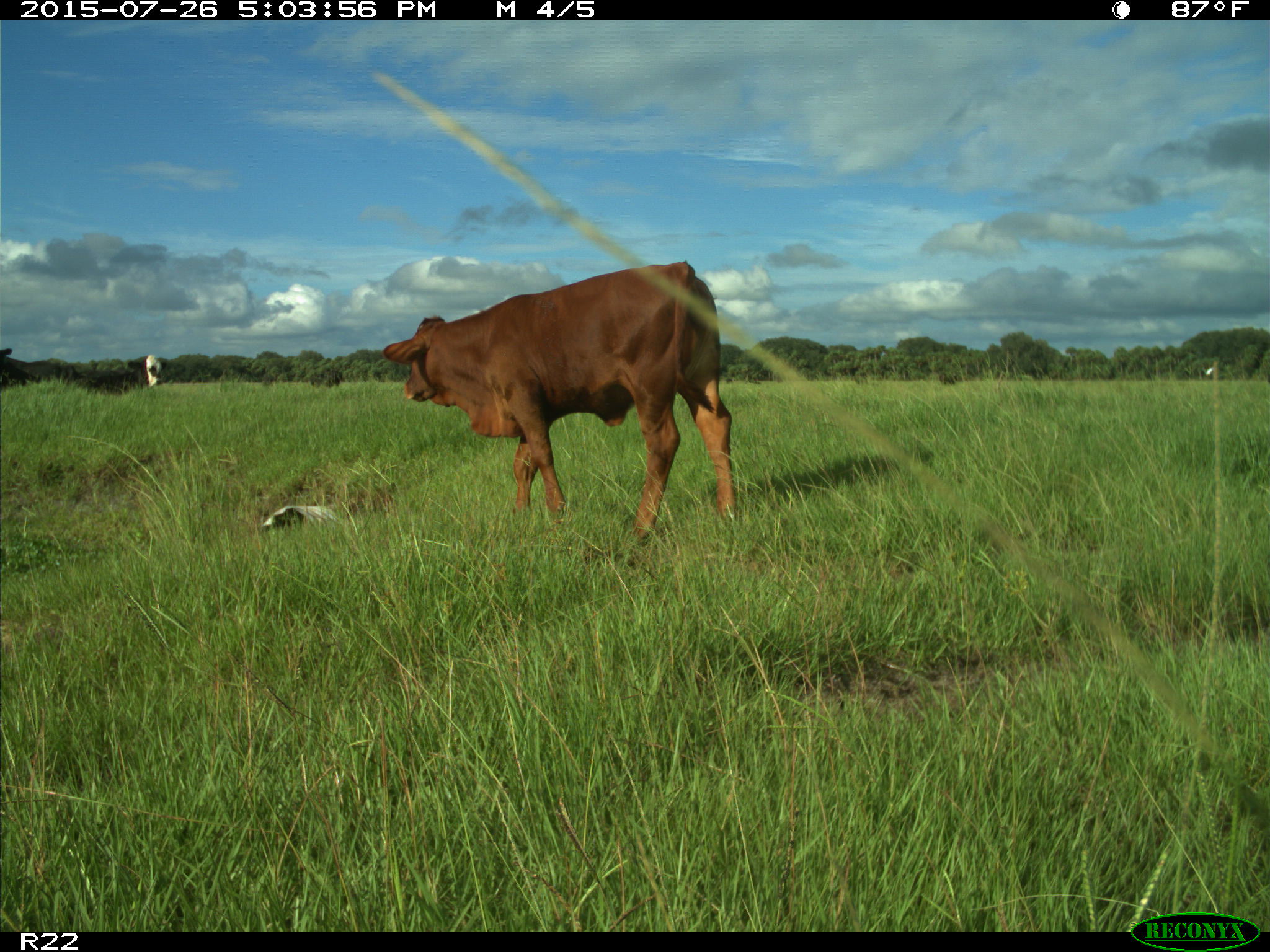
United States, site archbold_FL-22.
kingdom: Animalia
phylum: Chordata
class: Mammalia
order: Artiodactyla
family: Bovidae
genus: Bos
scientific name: Bos taurus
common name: domestic cow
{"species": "Bos taurus (domestic cow)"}